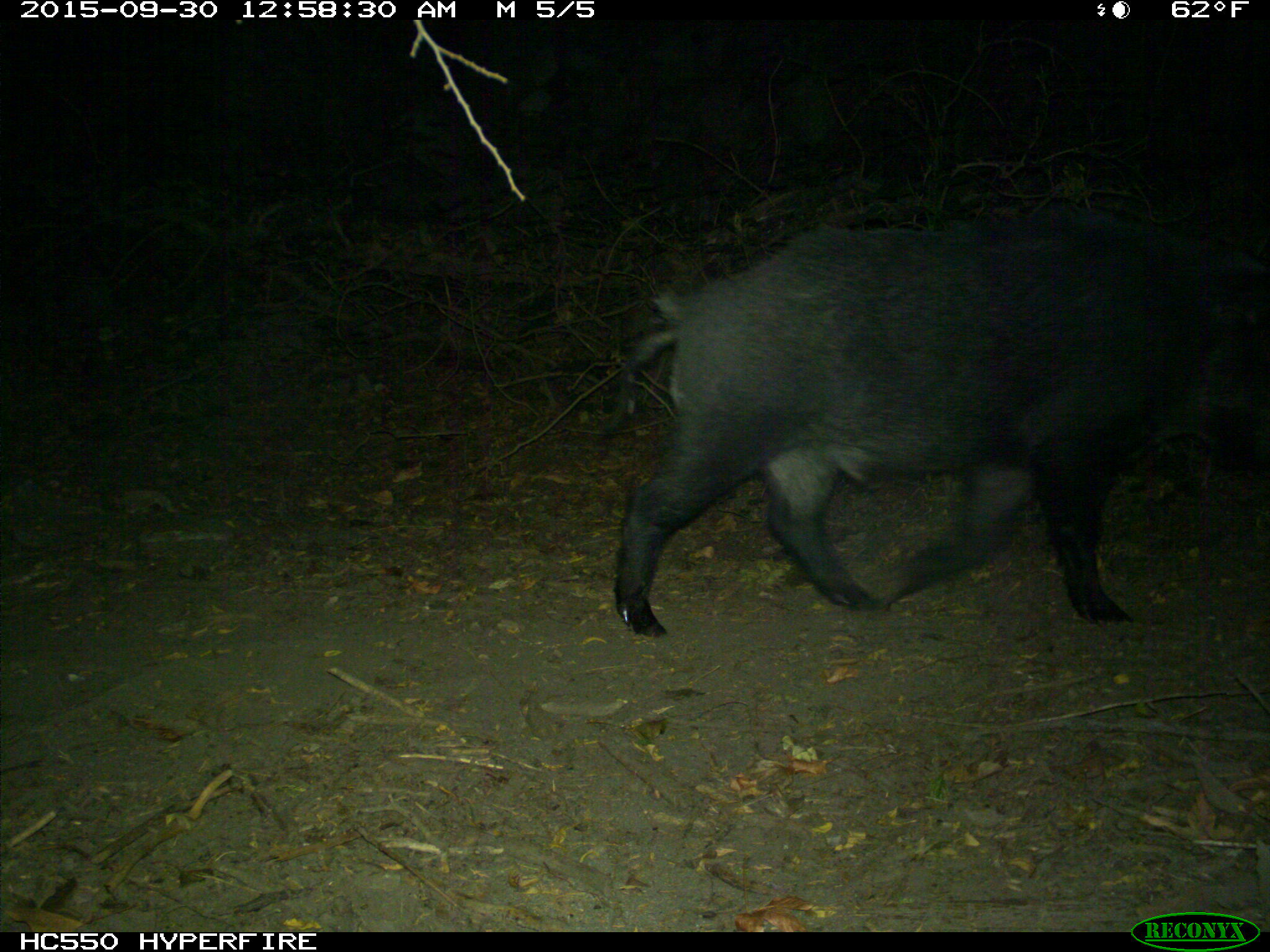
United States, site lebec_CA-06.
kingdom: Animalia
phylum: Chordata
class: Mammalia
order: Artiodactyla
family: Suidae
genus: Sus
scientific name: Sus scrofa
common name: wild boar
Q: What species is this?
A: Sus scrofa (wild boar).